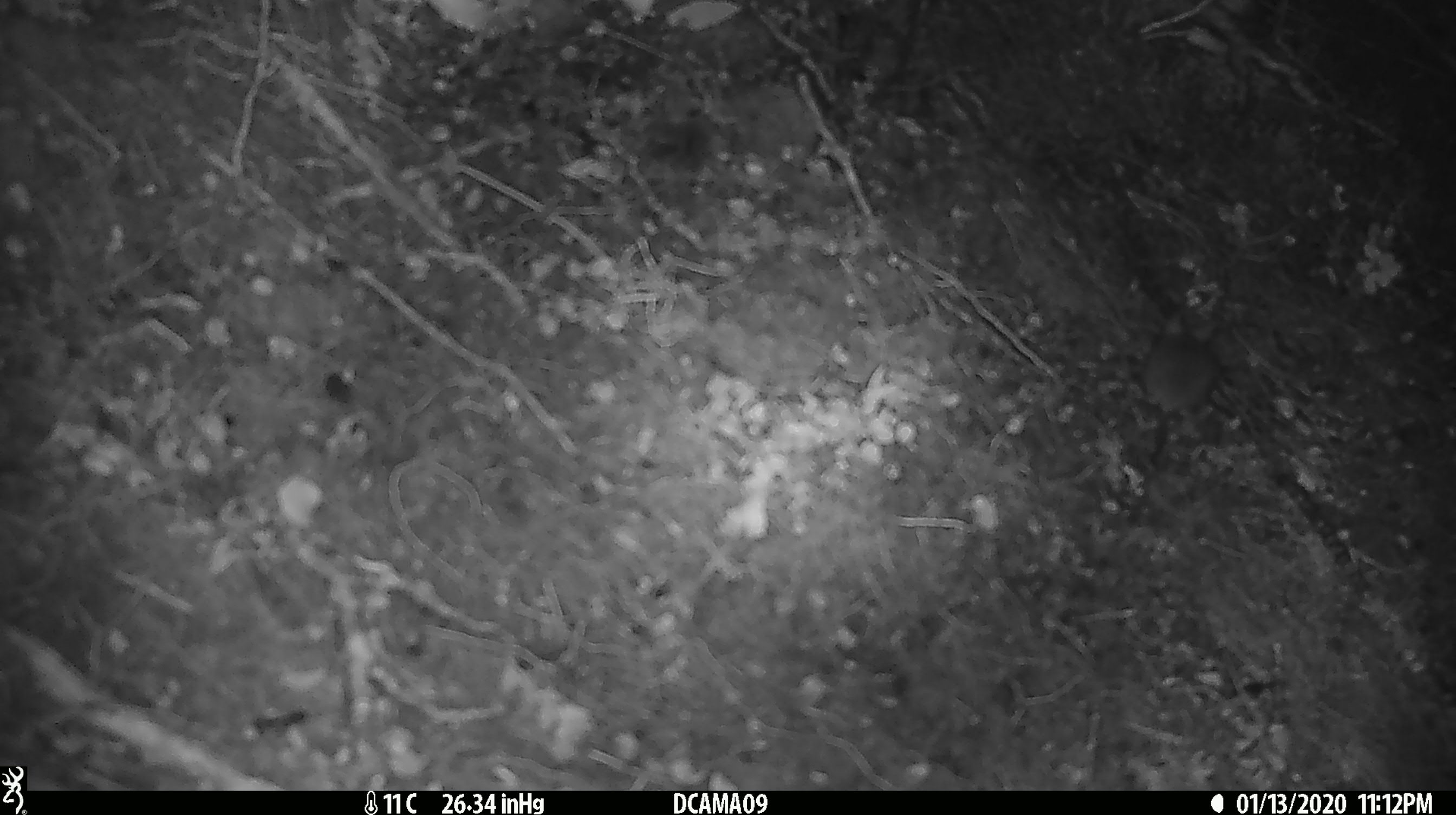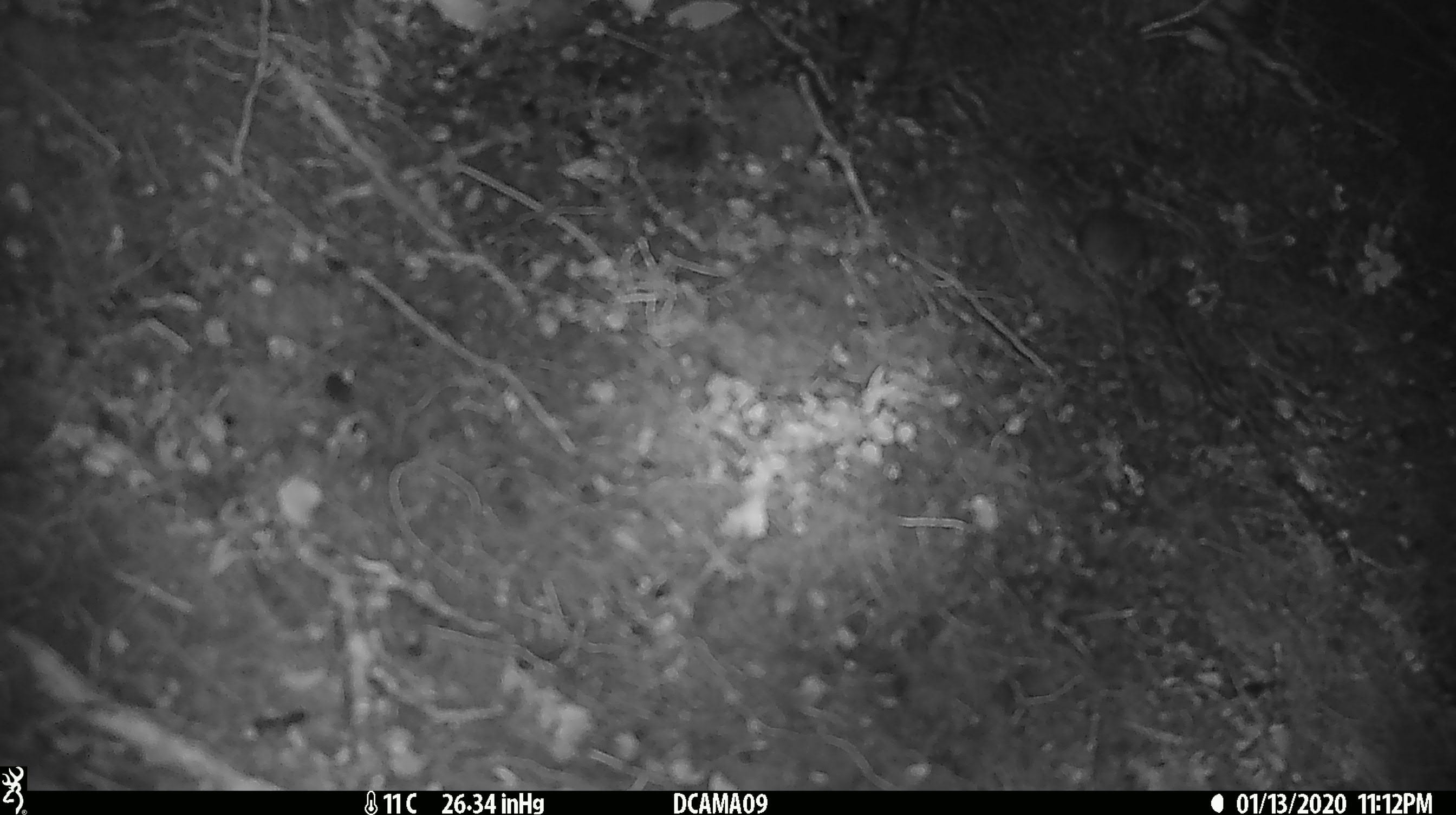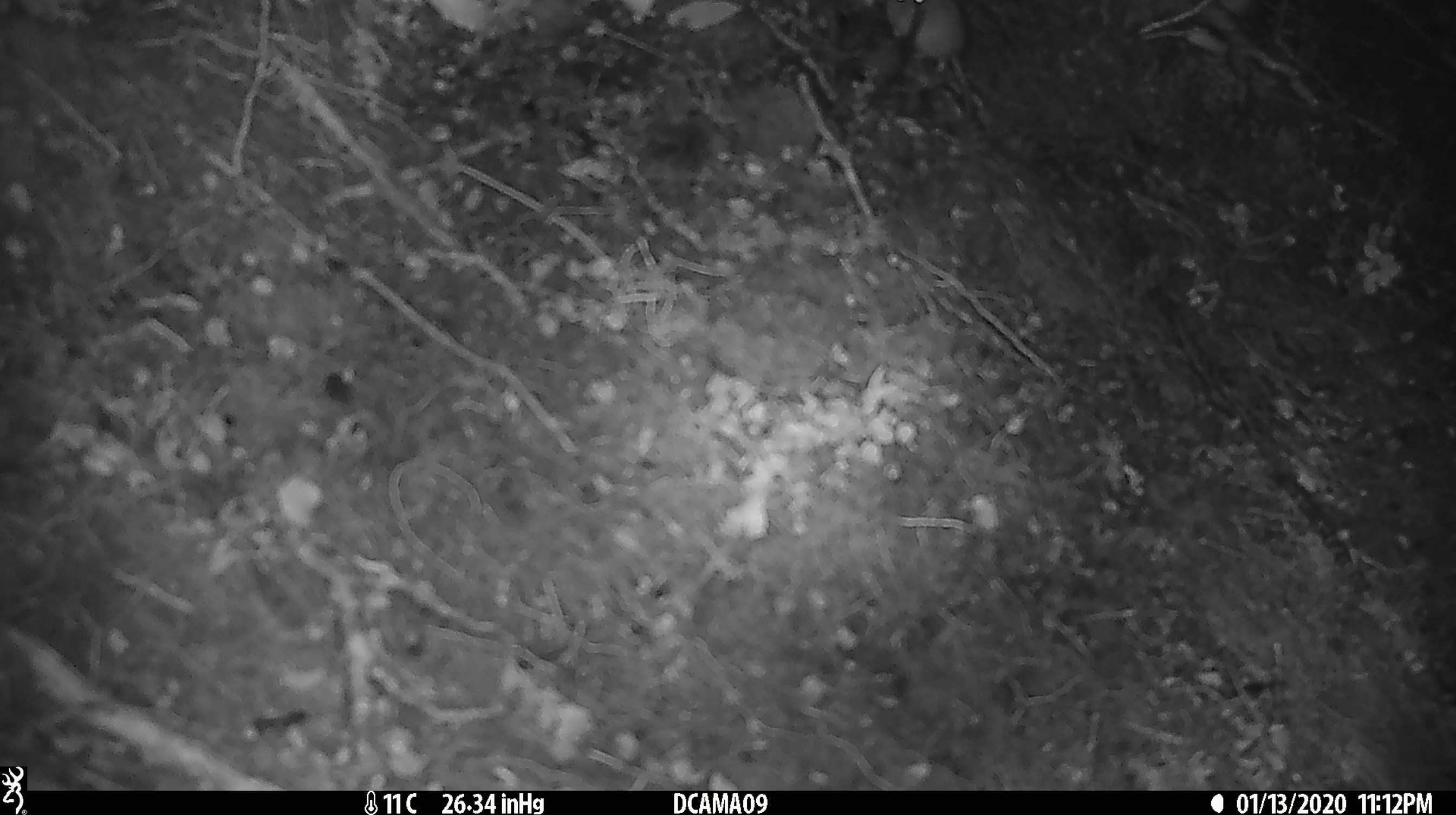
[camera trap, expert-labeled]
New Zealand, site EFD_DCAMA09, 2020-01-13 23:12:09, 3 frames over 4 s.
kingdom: Animalia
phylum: Chordata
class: Mammalia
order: Rodentia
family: Muridae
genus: Mus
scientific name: Mus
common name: mouse